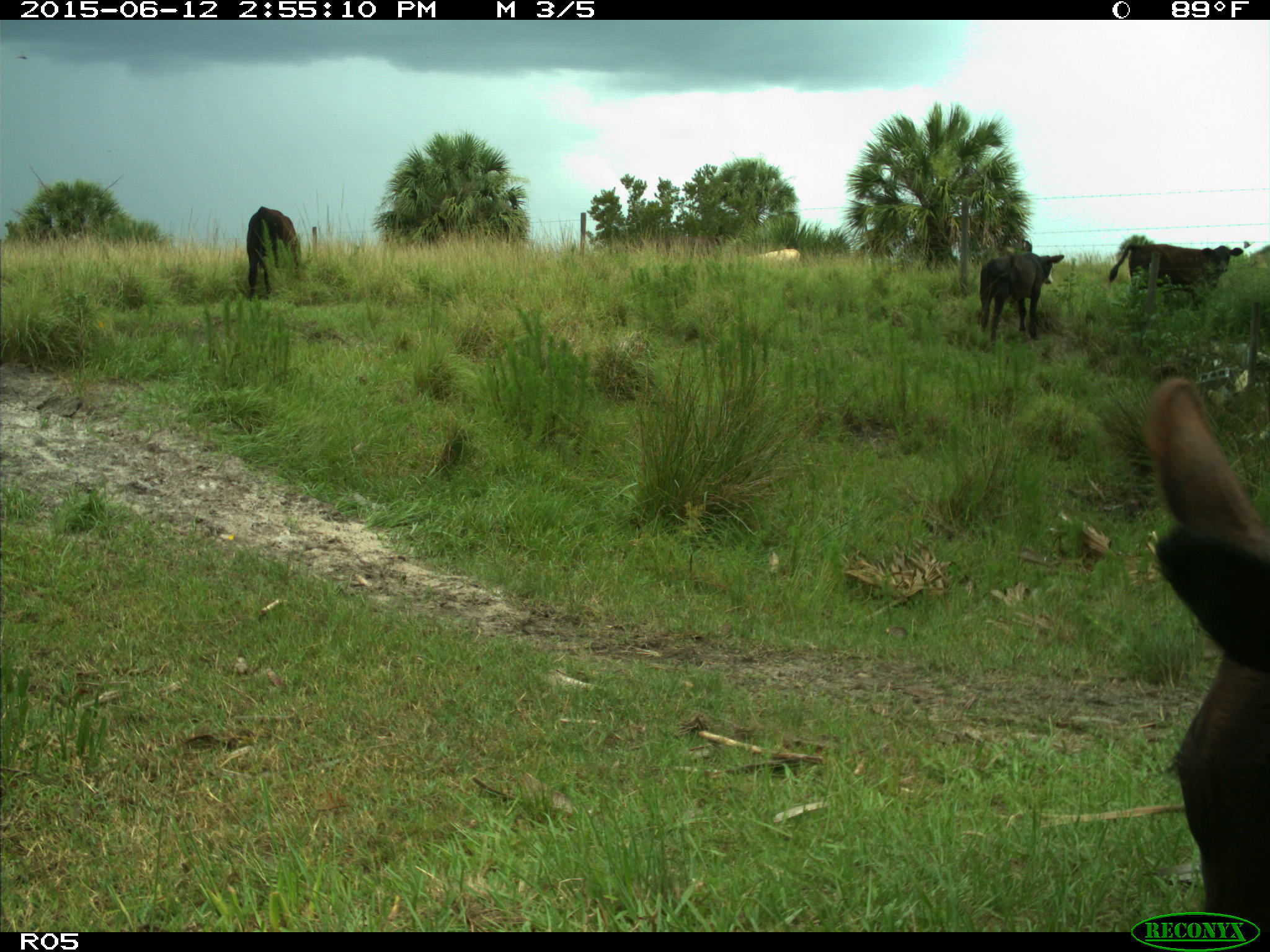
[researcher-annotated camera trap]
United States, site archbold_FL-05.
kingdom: Animalia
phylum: Chordata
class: Mammalia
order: Artiodactyla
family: Bovidae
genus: Bos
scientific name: Bos taurus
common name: domestic cow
Bos taurus (domestic cow).